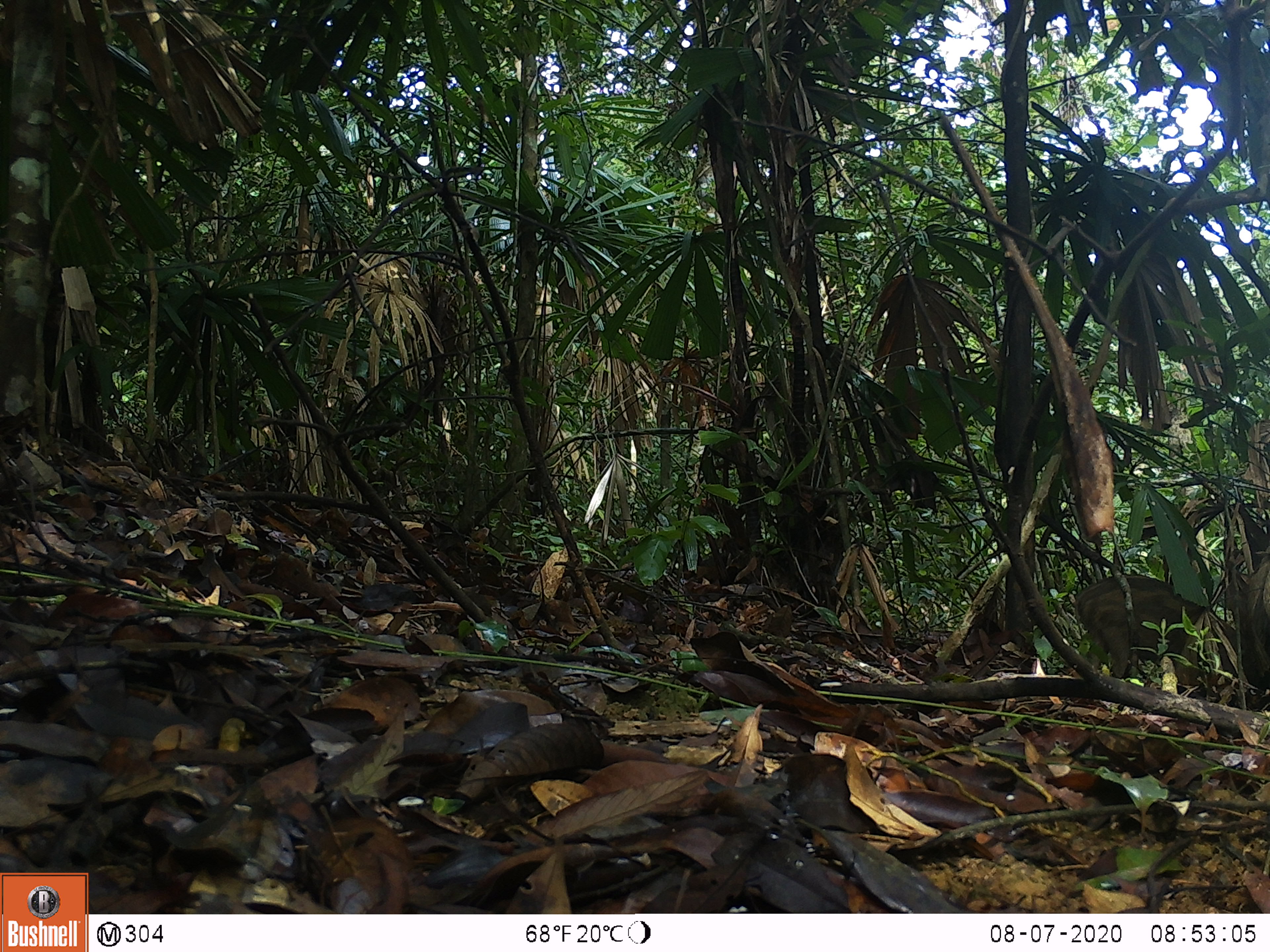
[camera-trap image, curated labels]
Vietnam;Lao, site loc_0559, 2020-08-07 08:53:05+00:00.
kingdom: Animalia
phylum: Chordata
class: Mammalia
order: Artiodactyla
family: Suidae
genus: Sus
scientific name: Sus scrofa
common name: eurasian wild pig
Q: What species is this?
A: Eurasian wild pig (Sus scrofa).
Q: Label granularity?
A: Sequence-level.